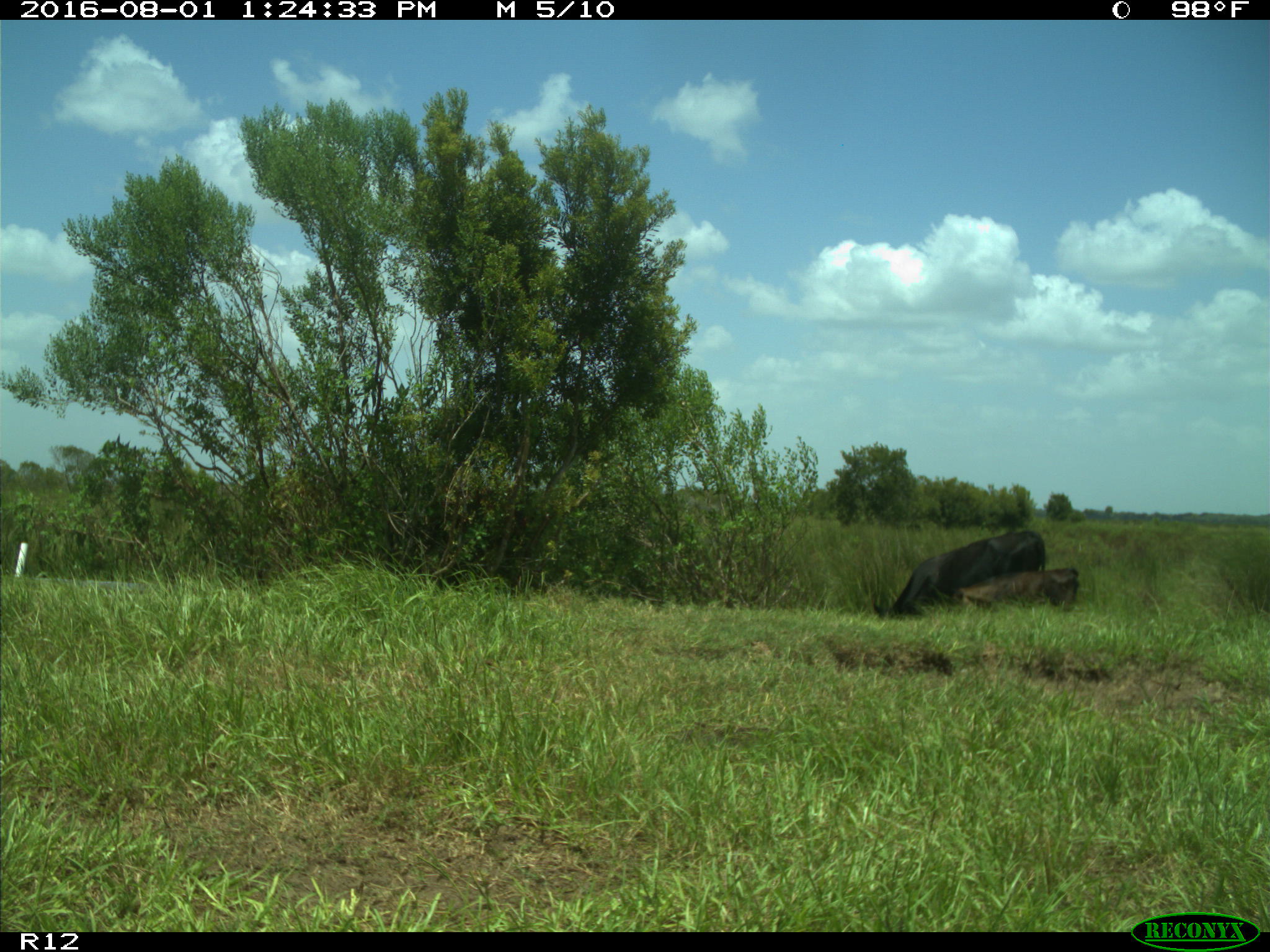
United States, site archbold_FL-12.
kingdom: Animalia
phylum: Chordata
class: Mammalia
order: Artiodactyla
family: Bovidae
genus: Bos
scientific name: Bos taurus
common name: domestic cow